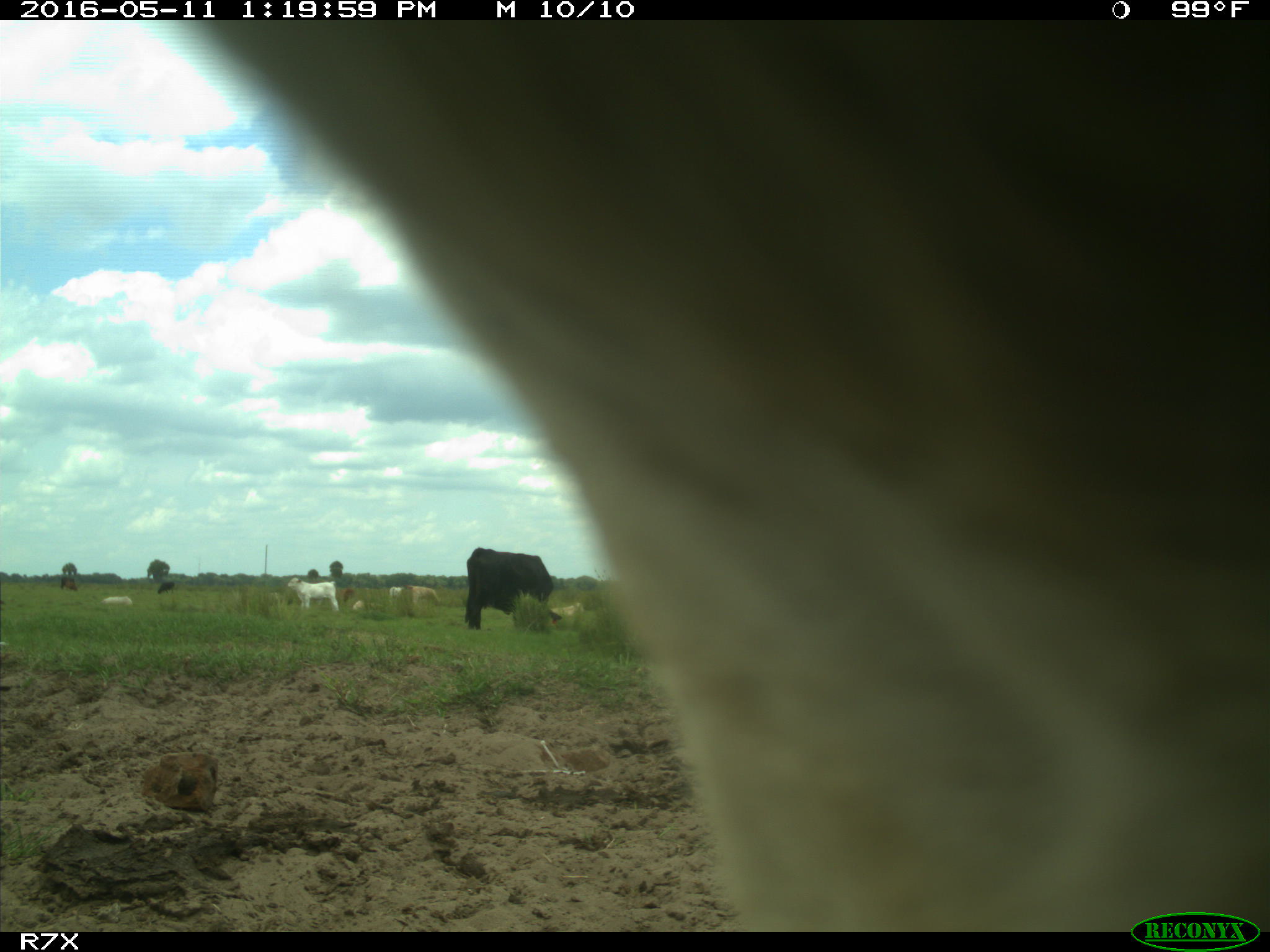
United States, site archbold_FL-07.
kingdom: Animalia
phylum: Chordata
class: Mammalia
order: Artiodactyla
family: Bovidae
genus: Bos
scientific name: Bos taurus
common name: domestic cow